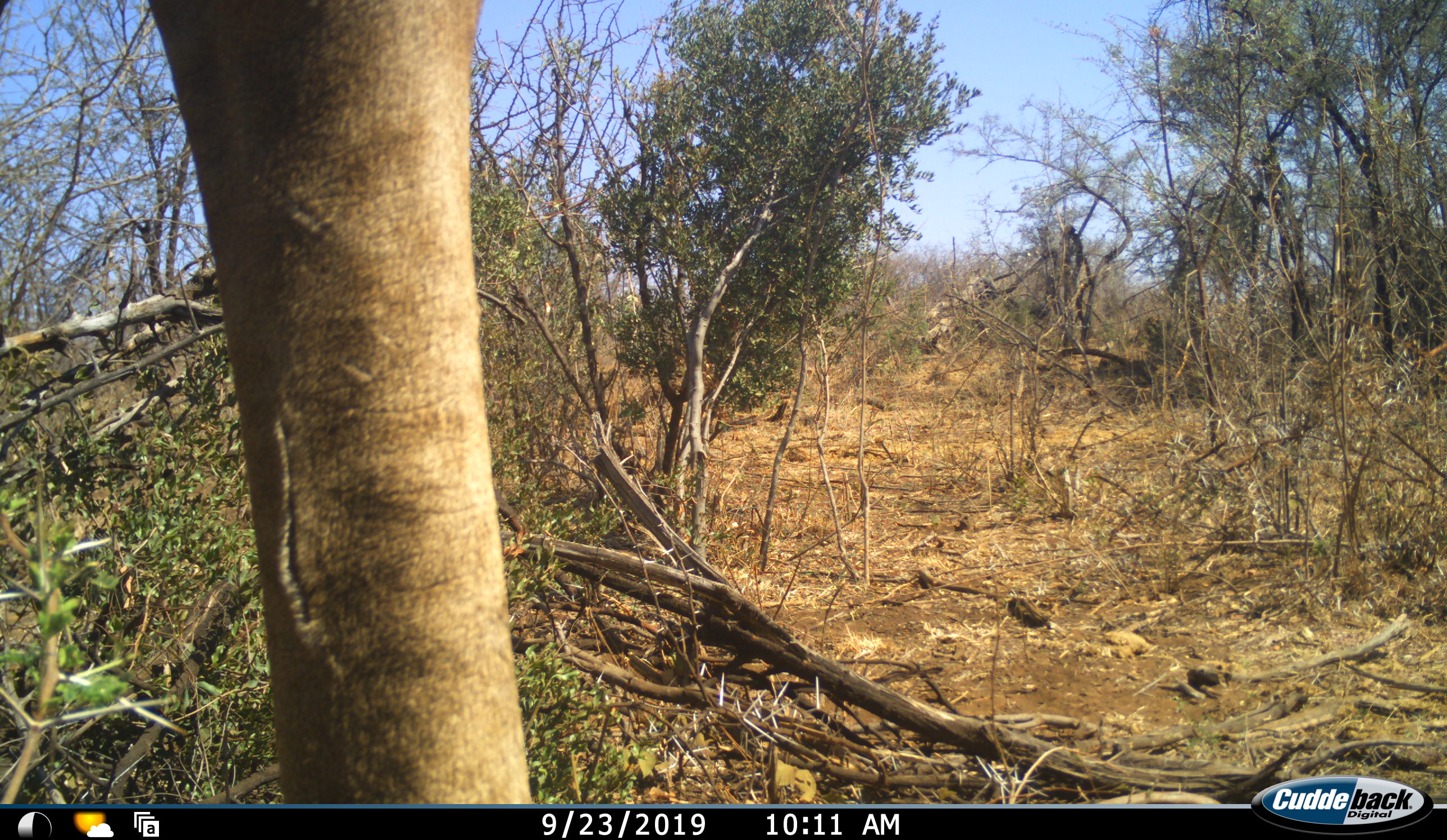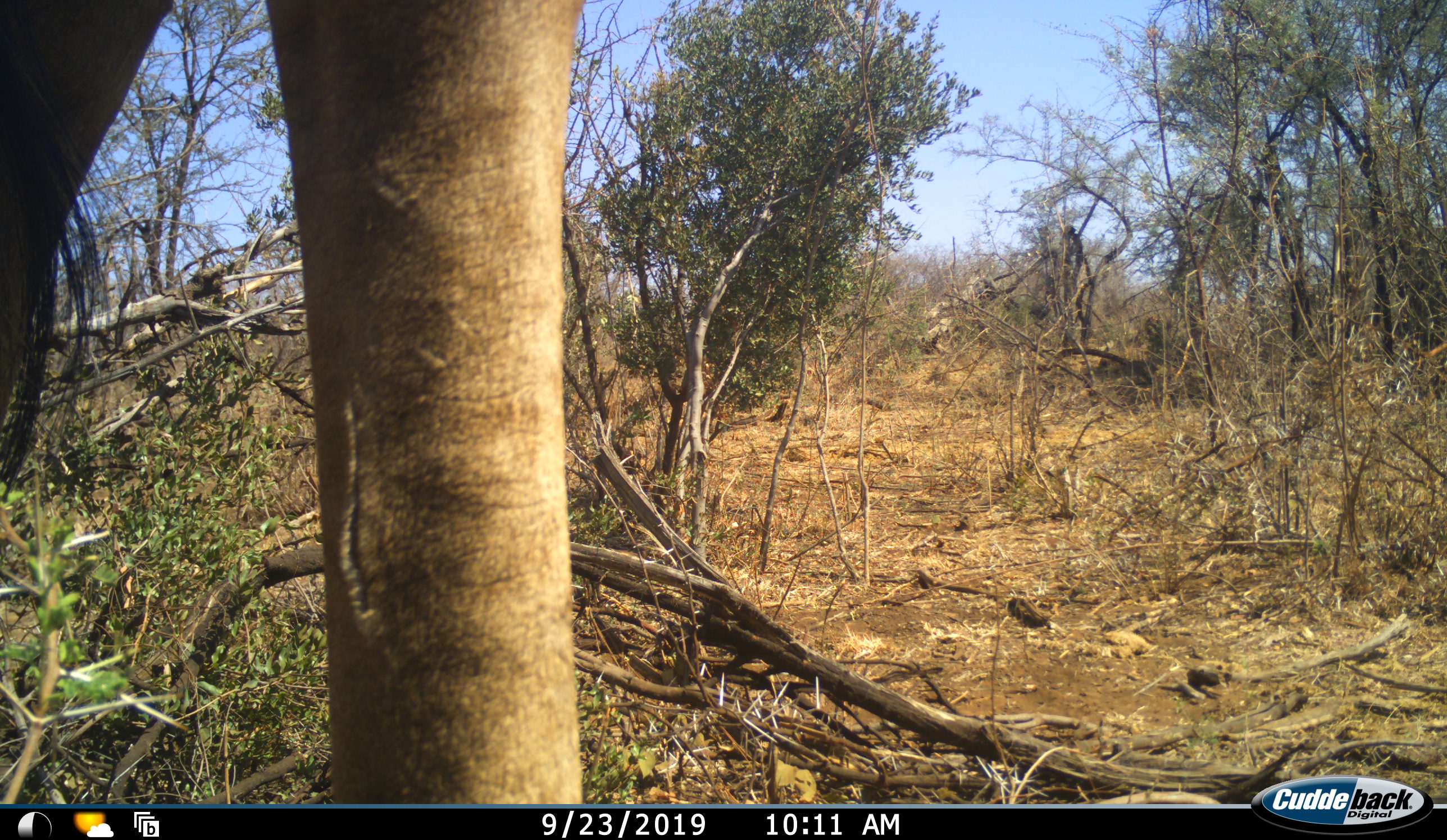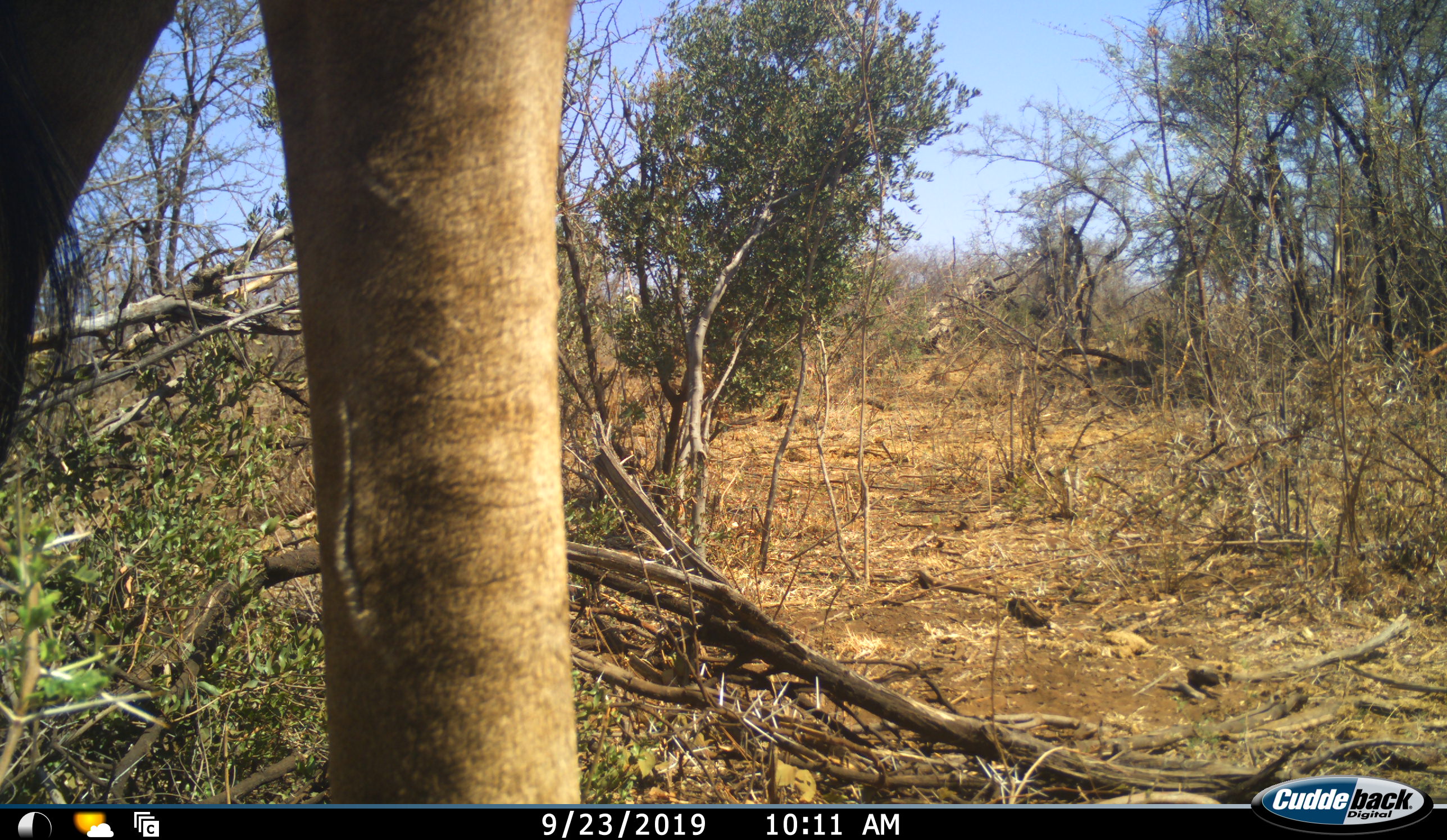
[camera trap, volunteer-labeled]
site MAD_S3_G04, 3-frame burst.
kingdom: Animalia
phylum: Chordata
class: Mammalia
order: Artiodactyla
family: Giraffidae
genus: Giraffa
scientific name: Giraffa camelopardalis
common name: giraffe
Giraffe (Giraffa camelopardalis), count 1. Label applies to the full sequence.